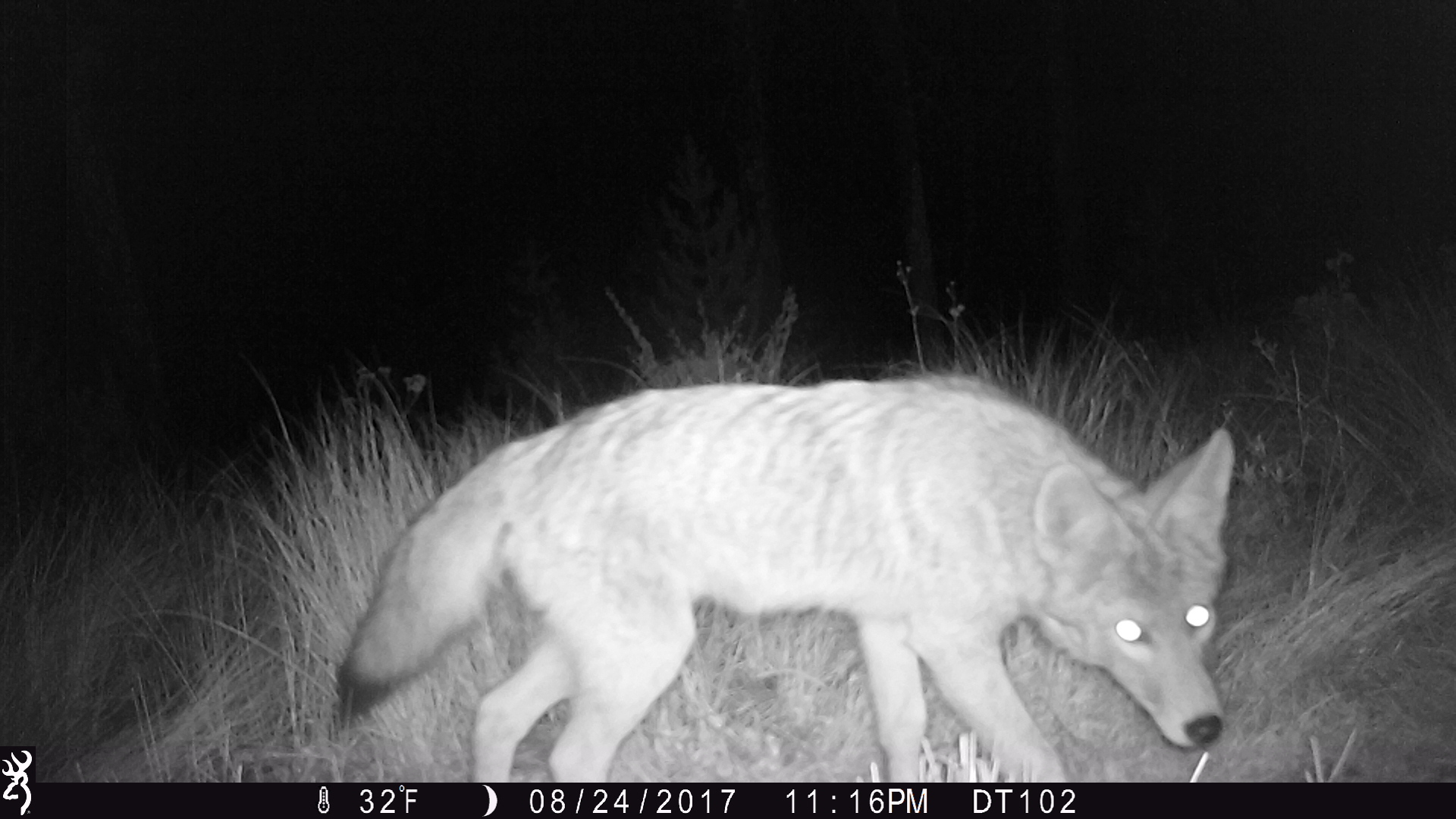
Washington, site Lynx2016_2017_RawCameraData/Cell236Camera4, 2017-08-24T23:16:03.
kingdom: Animalia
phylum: Chordata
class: Mammalia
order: Carnivora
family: Canidae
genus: Canis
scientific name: Canis latrans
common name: coyote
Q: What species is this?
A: Canis latrans (coyote).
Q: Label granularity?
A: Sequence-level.